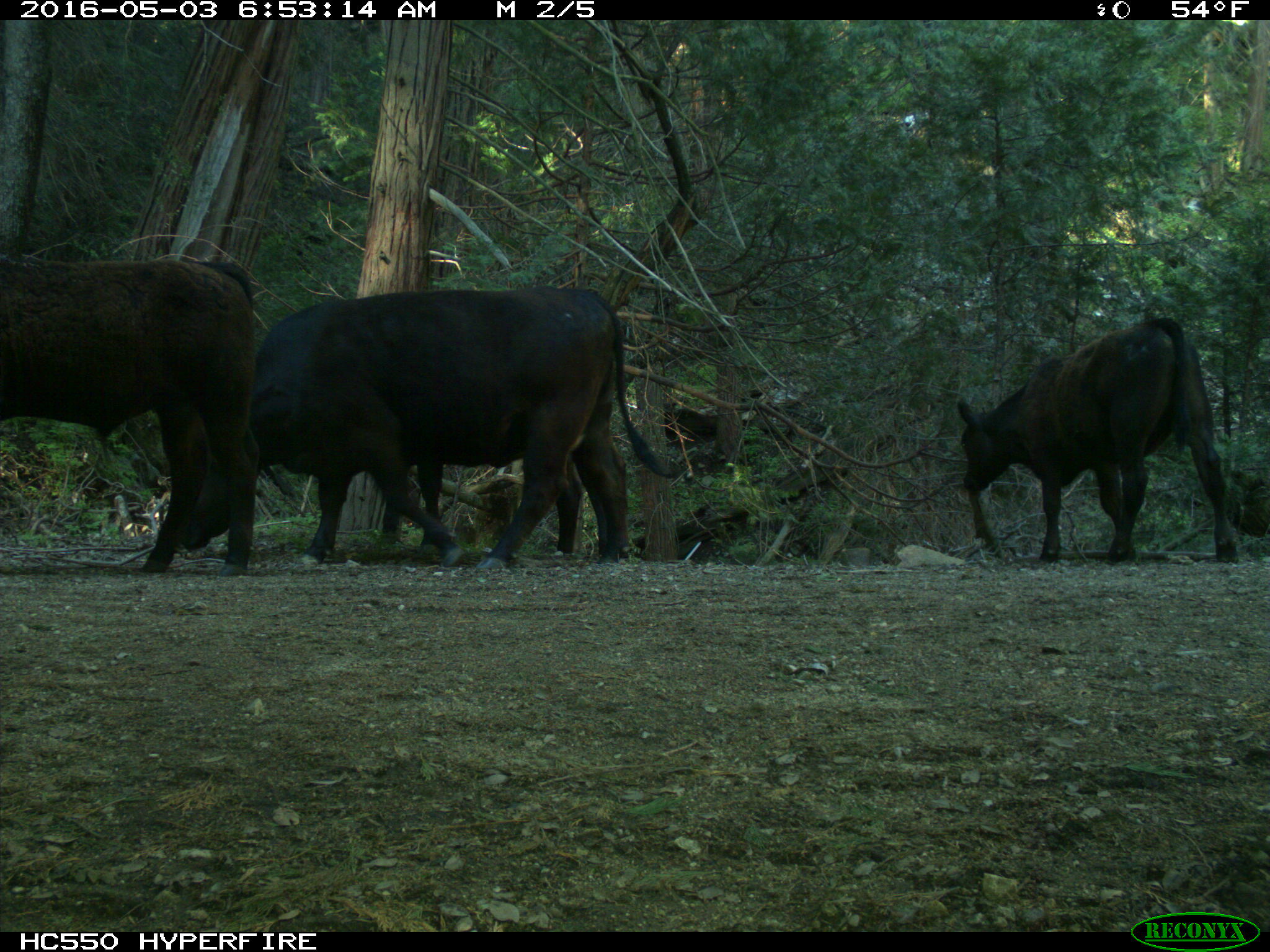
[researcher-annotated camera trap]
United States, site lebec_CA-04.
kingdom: Animalia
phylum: Chordata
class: Mammalia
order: Artiodactyla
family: Bovidae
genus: Bos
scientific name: Bos taurus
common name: domestic cow